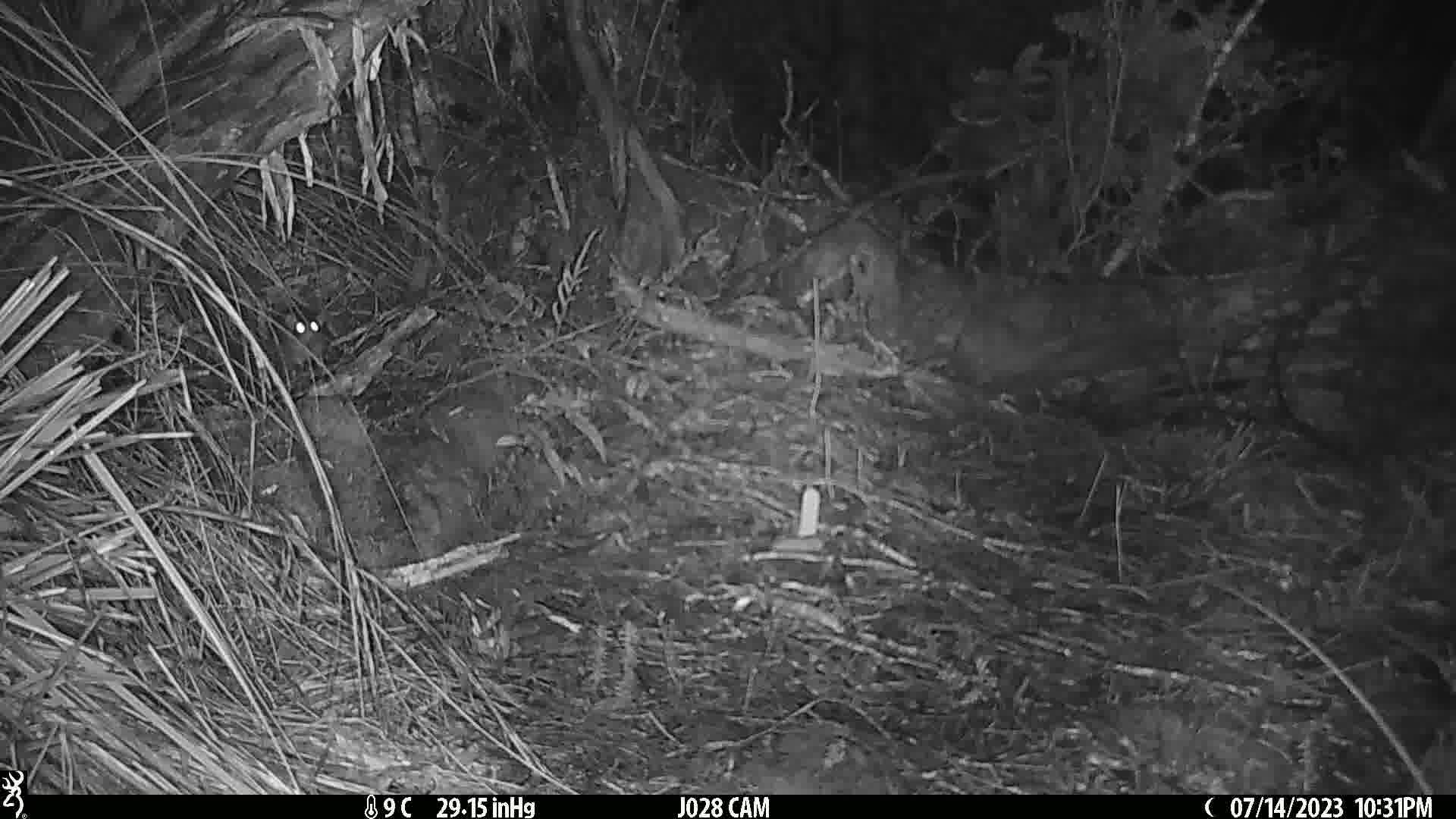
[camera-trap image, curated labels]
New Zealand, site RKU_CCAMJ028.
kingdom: Animalia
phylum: Chordata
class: Mammalia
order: Rodentia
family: Muridae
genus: Rattus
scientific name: Rattus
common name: rat